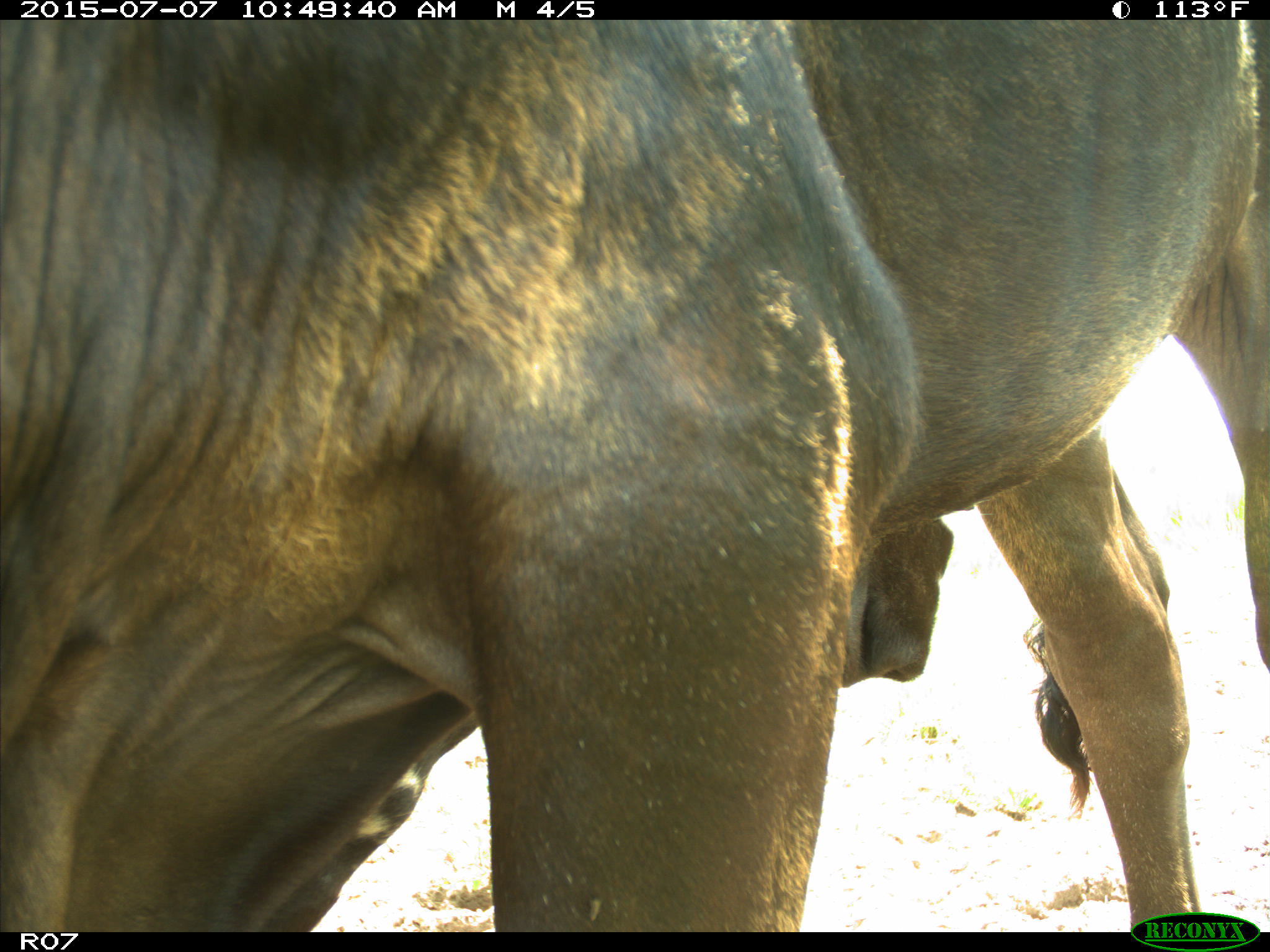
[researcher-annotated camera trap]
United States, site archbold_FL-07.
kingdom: Animalia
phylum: Chordata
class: Mammalia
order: Artiodactyla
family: Bovidae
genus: Bos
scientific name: Bos taurus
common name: domestic cow